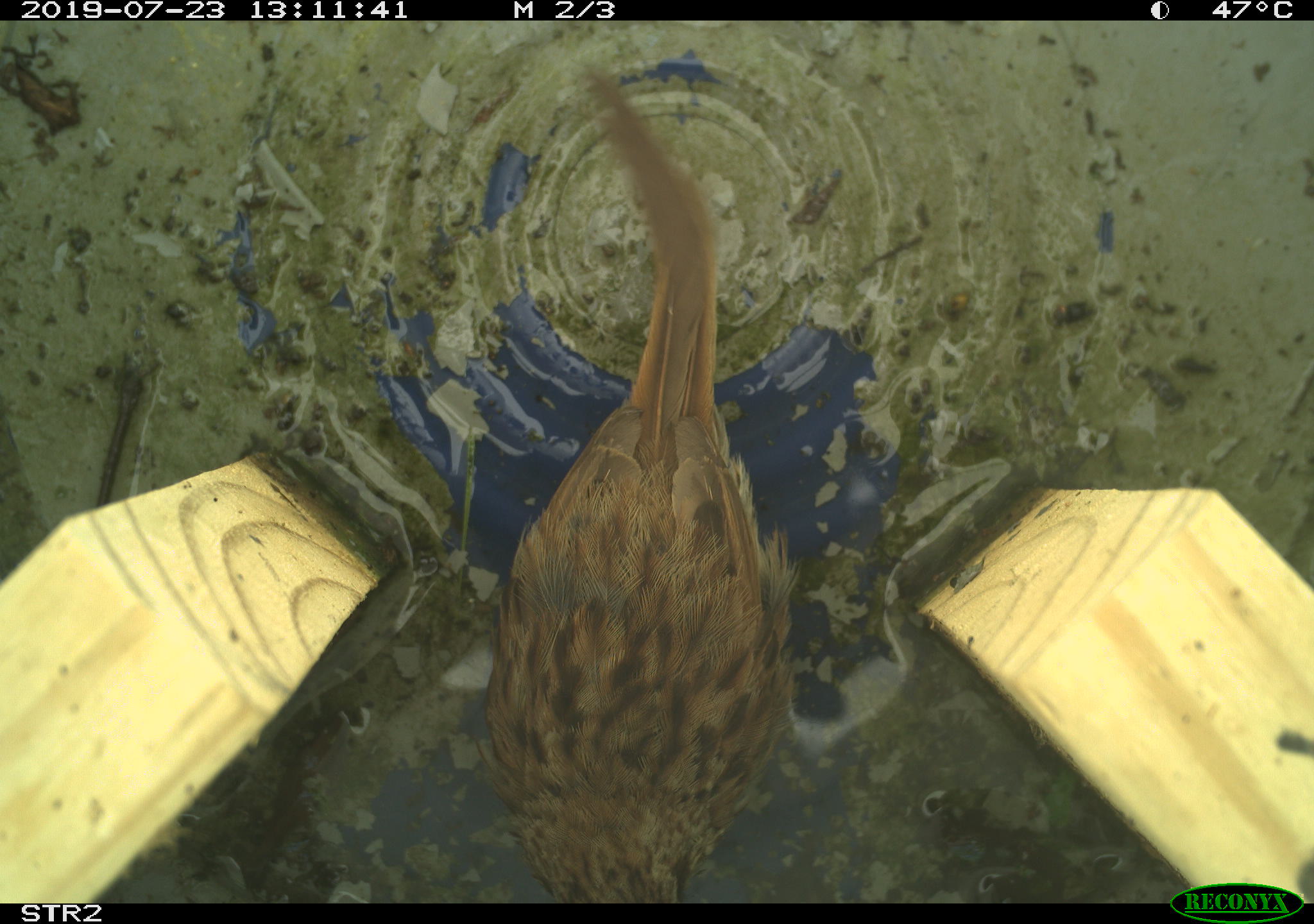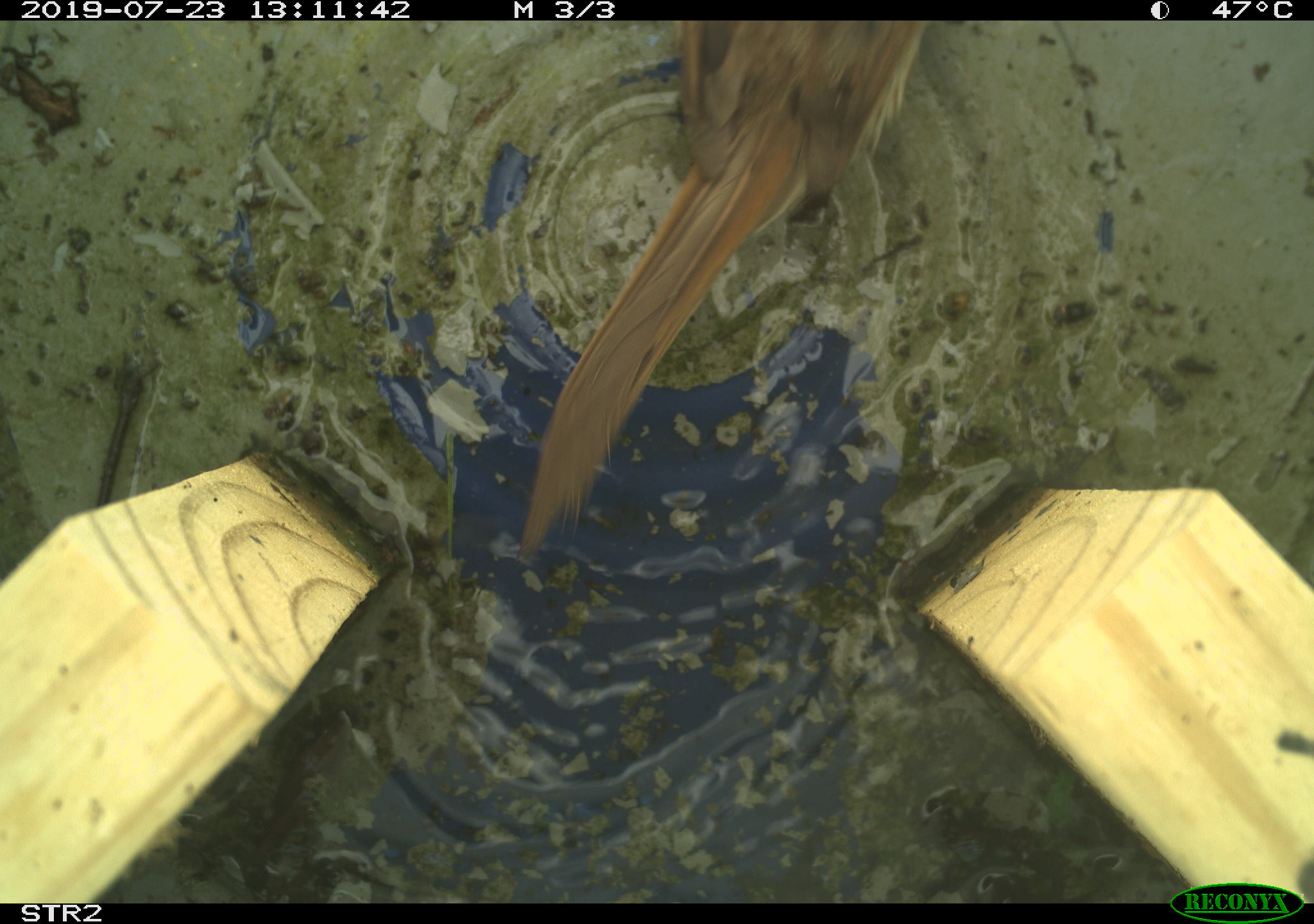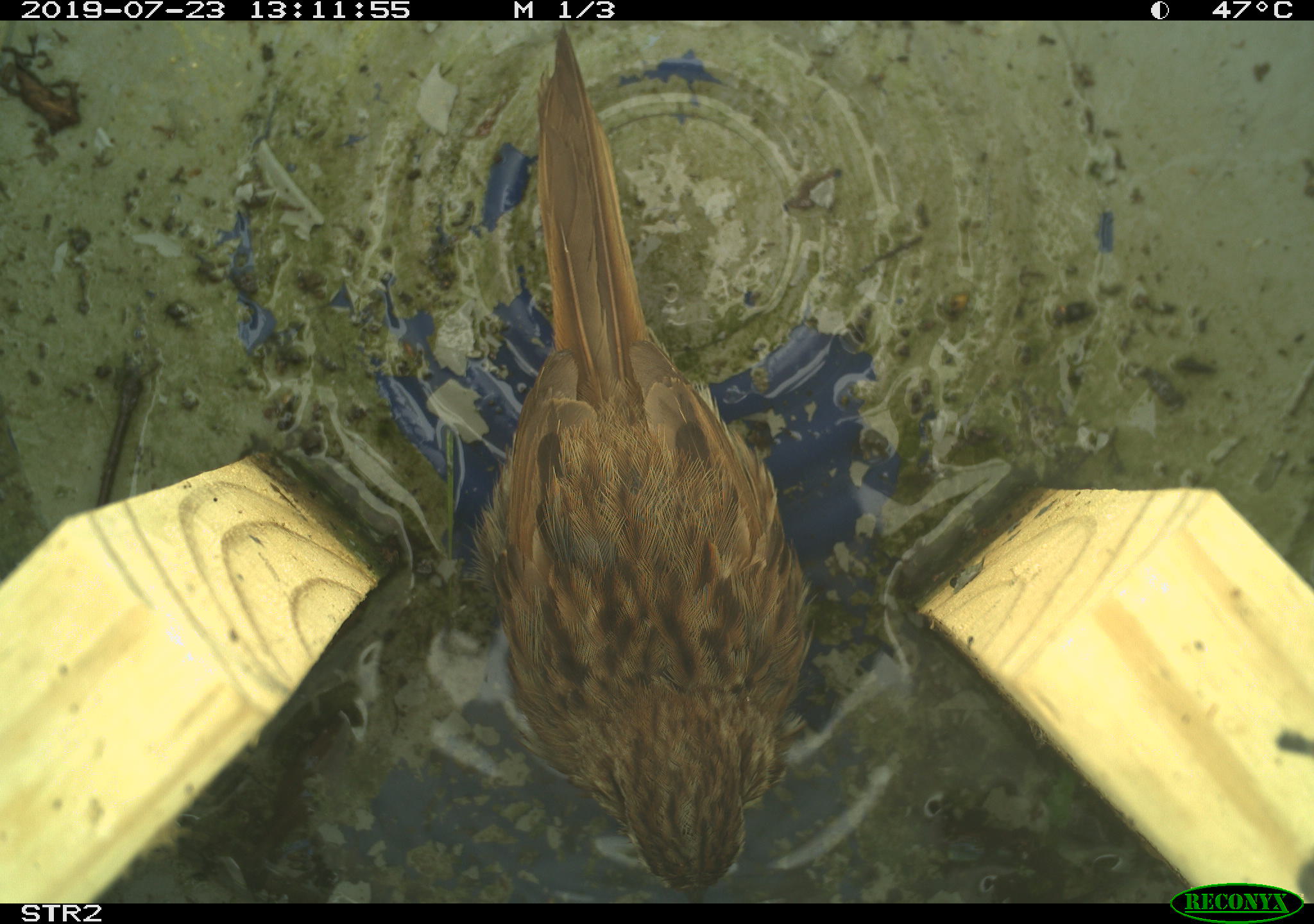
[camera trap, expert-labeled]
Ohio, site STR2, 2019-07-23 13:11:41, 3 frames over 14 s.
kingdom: Animalia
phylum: Chordata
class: Aves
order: Passeriformes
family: Passerellidae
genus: Melospiza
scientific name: Melospiza melodia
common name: song sparrow